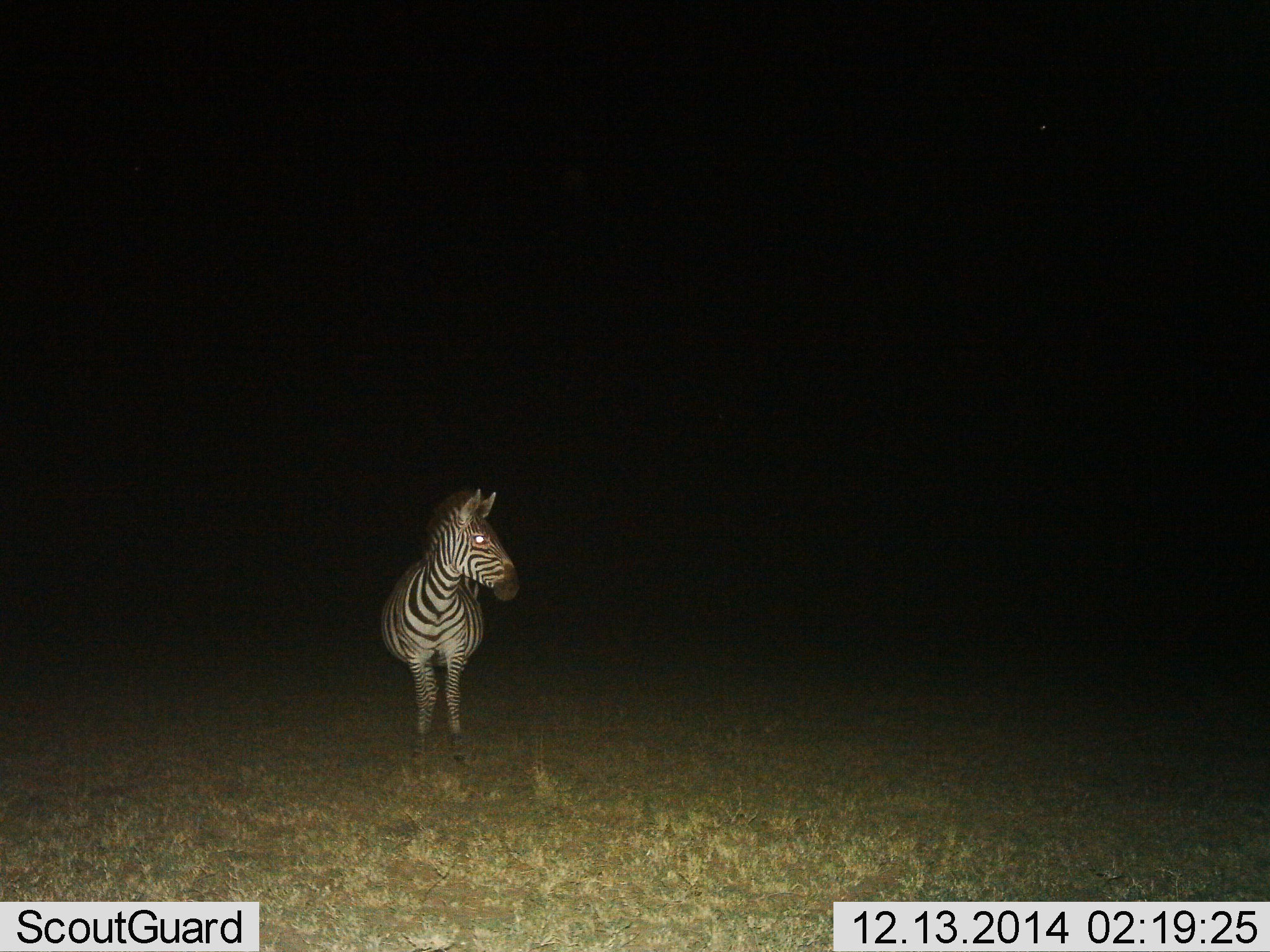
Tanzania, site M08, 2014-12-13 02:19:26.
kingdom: Animalia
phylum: Chordata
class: Mammalia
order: Perissodactyla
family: Equidae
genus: Equus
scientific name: Equus quagga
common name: plains zebra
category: zebra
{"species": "zebra (plains zebra) (Equus quagga)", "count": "1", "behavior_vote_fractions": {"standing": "100%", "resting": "0%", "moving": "0%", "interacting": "0%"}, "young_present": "0%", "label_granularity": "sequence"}